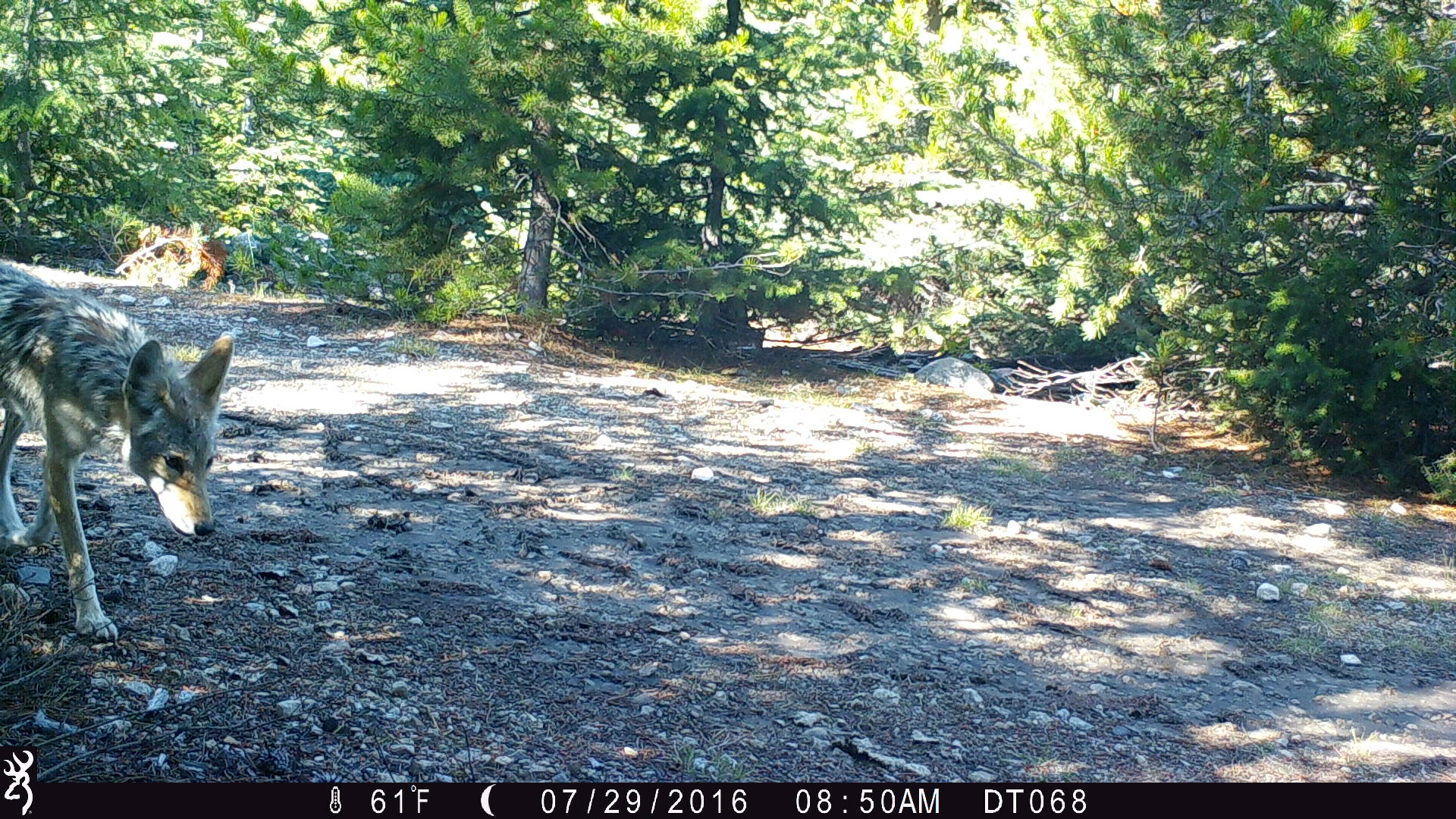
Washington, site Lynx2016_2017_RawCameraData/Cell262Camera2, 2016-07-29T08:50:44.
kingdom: Animalia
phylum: Chordata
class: Mammalia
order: Carnivora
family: Canidae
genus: Canis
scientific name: Canis latrans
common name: coyote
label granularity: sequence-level